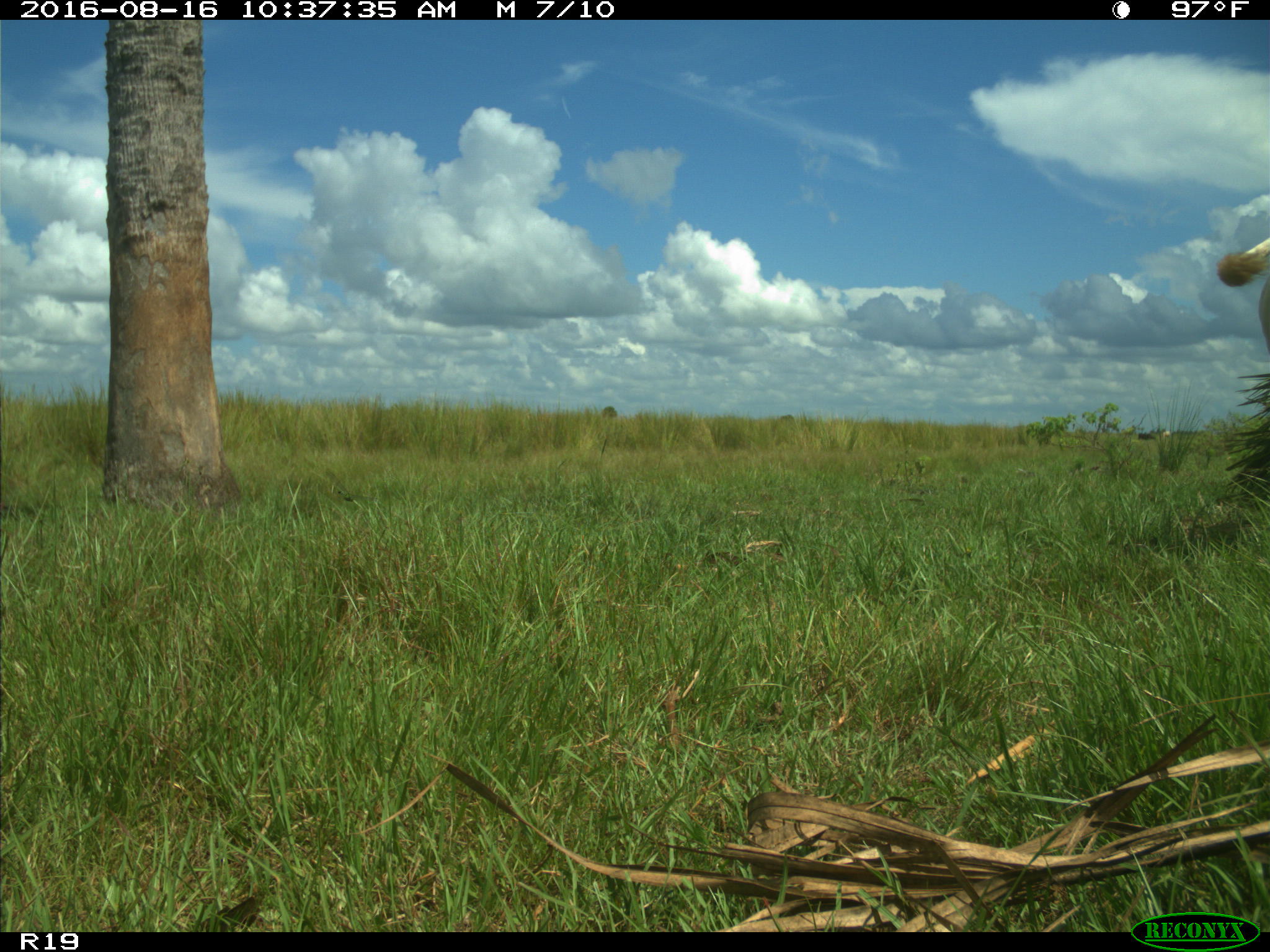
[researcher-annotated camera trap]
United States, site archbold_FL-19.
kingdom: Animalia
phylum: Chordata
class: Mammalia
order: Artiodactyla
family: Bovidae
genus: Bos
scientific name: Bos taurus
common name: domestic cow